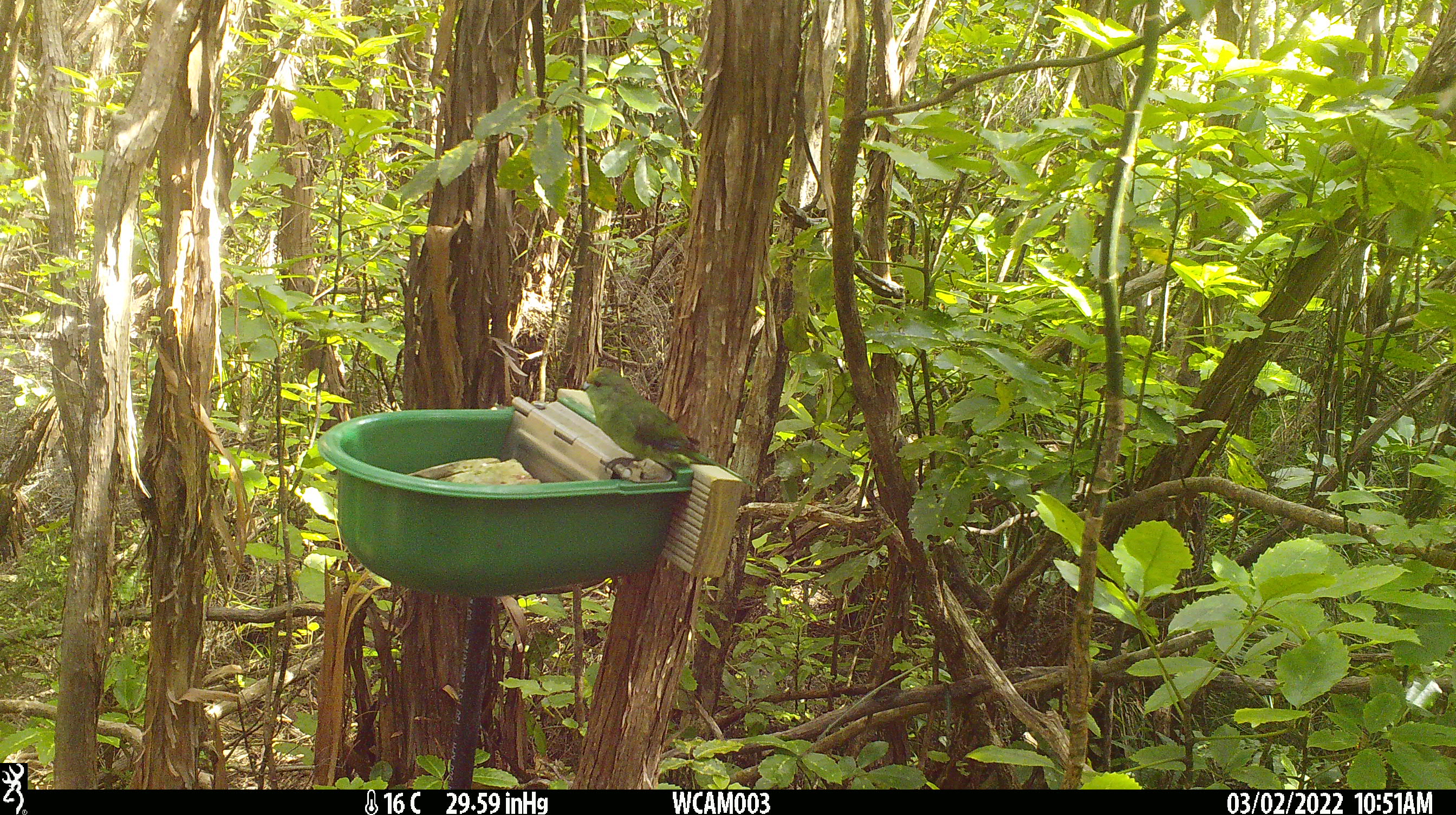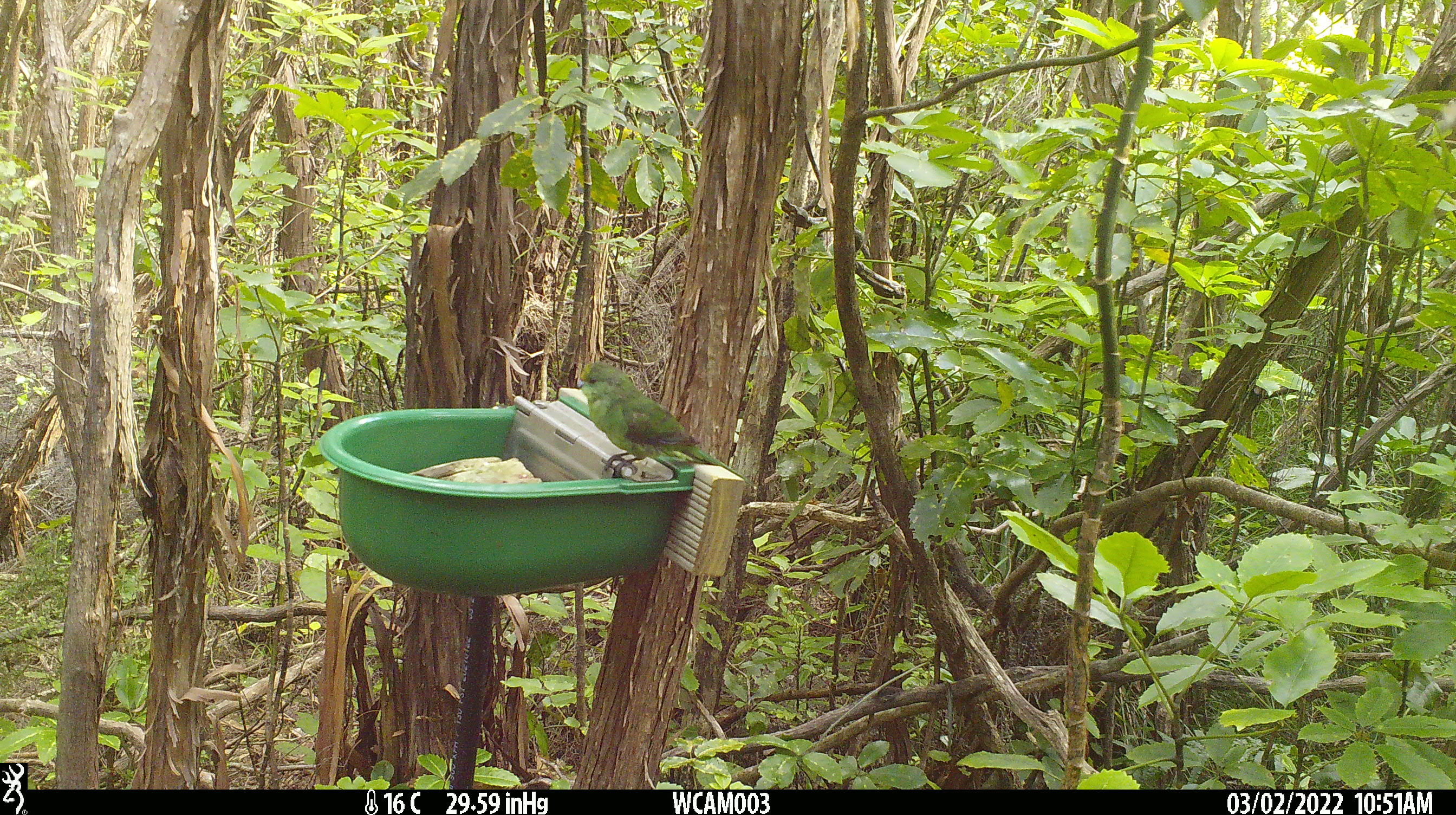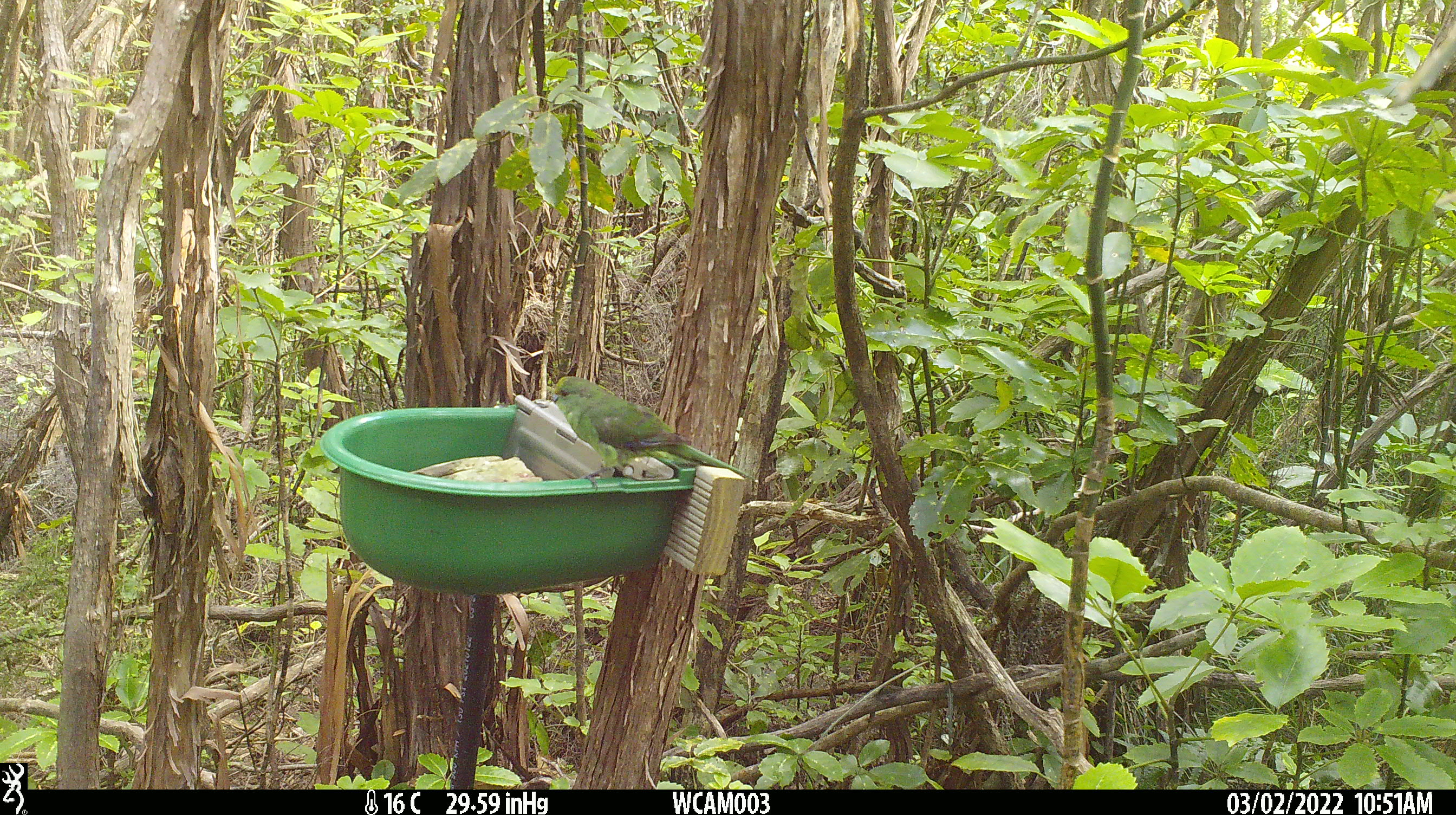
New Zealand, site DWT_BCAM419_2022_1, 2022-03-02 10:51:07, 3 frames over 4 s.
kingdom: Animalia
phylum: Chordata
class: Aves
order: Psittaciformes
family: Psittaculidae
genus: Cyanoramphus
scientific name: Cyanoramphus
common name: parakeet